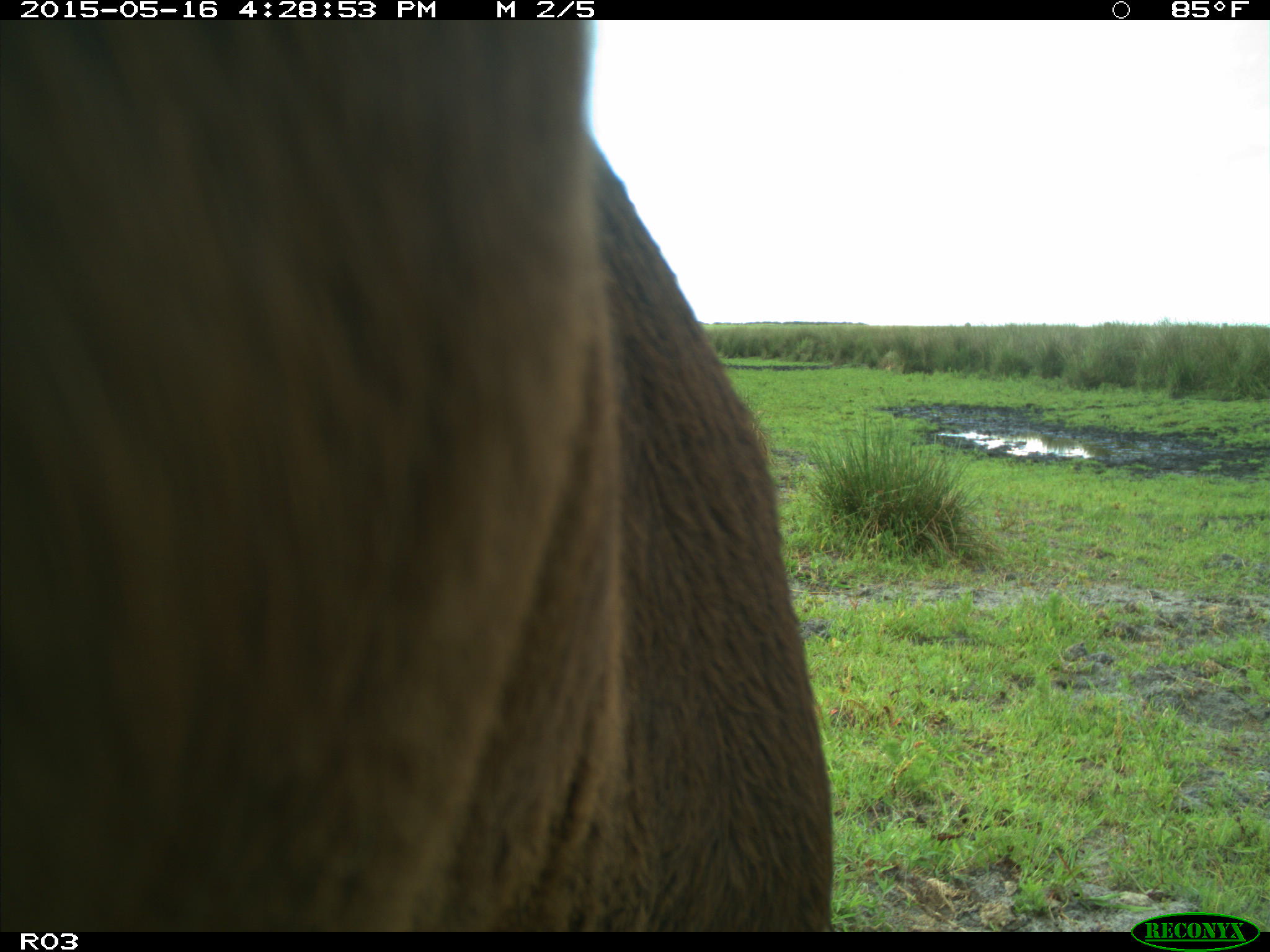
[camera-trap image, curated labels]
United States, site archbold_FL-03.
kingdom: Animalia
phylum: Chordata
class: Mammalia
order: Artiodactyla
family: Bovidae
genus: Bos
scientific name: Bos taurus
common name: domestic cow